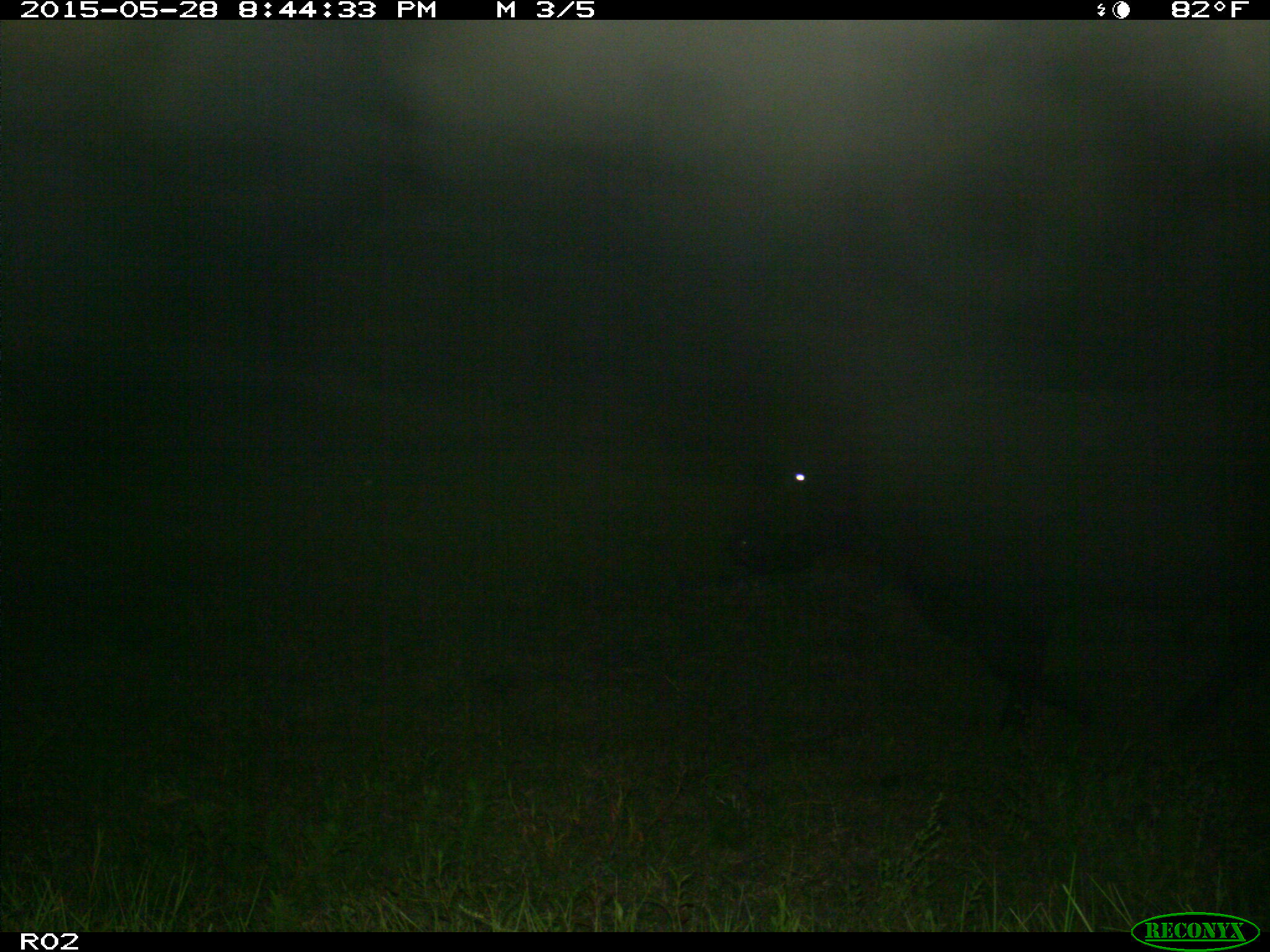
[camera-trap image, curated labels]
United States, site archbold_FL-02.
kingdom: Animalia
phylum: Chordata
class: Mammalia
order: Artiodactyla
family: Bovidae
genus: Bos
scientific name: Bos taurus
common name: domestic cow